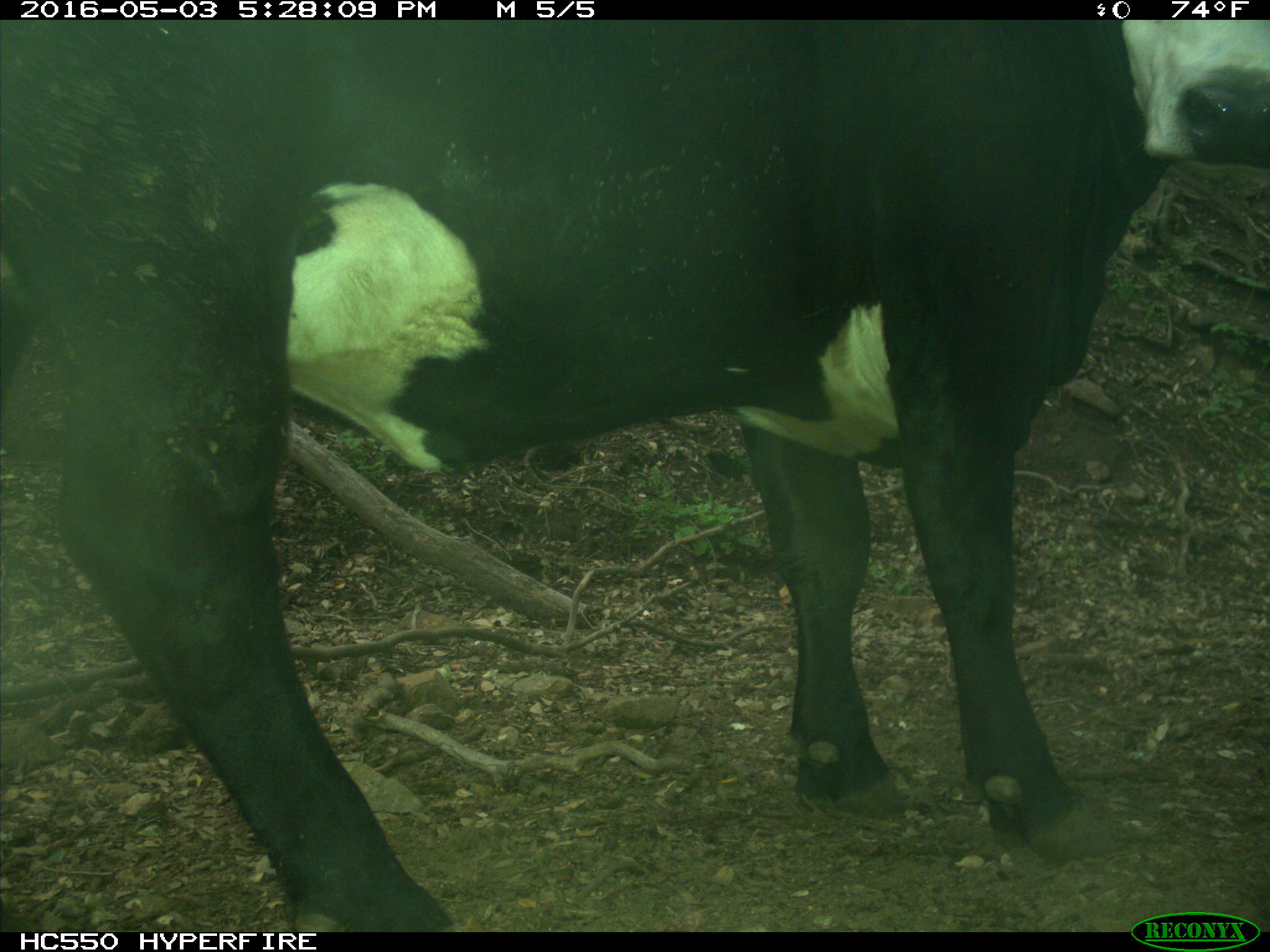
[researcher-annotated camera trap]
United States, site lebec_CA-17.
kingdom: Animalia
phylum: Chordata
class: Mammalia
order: Artiodactyla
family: Bovidae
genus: Bos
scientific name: Bos taurus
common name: domestic cow